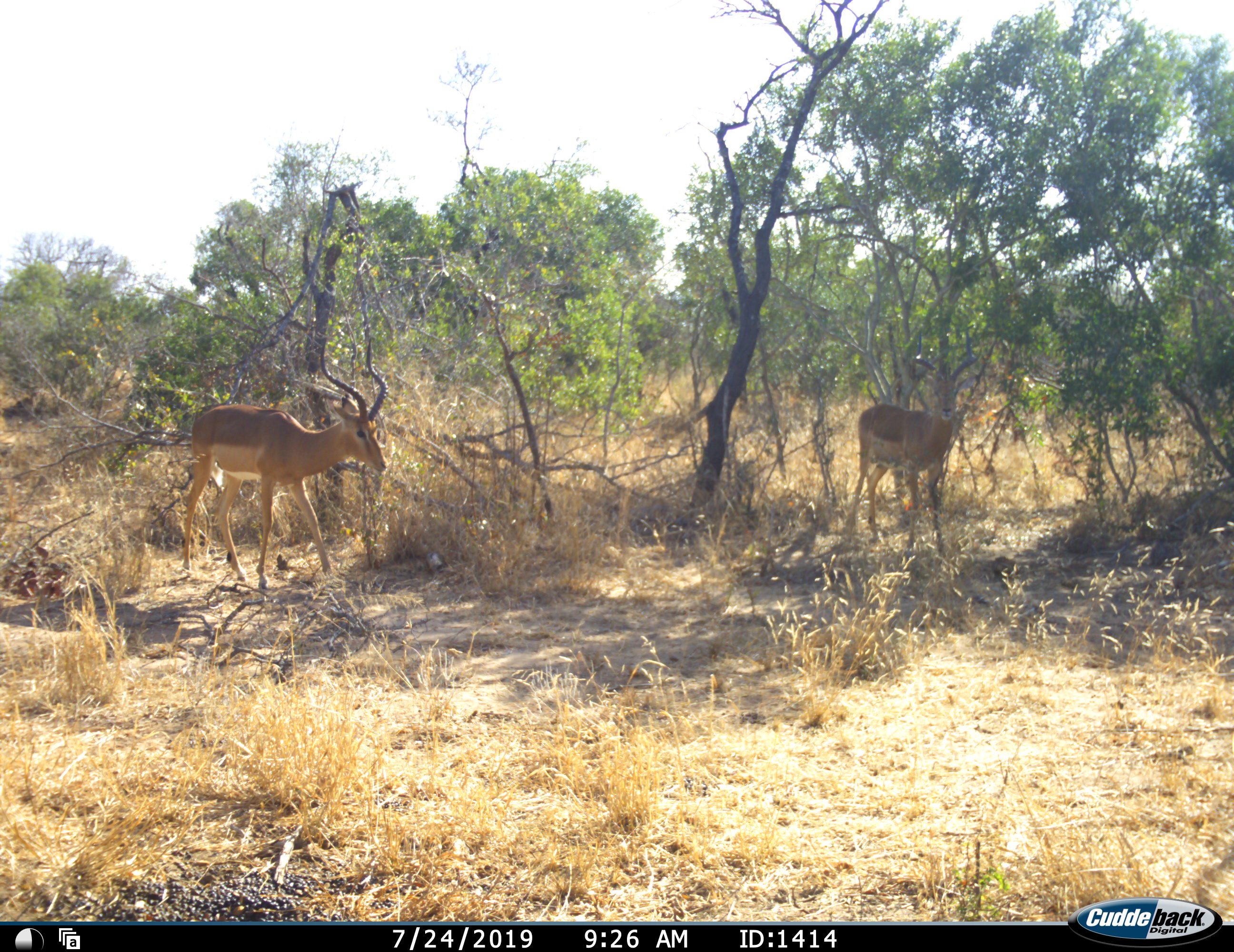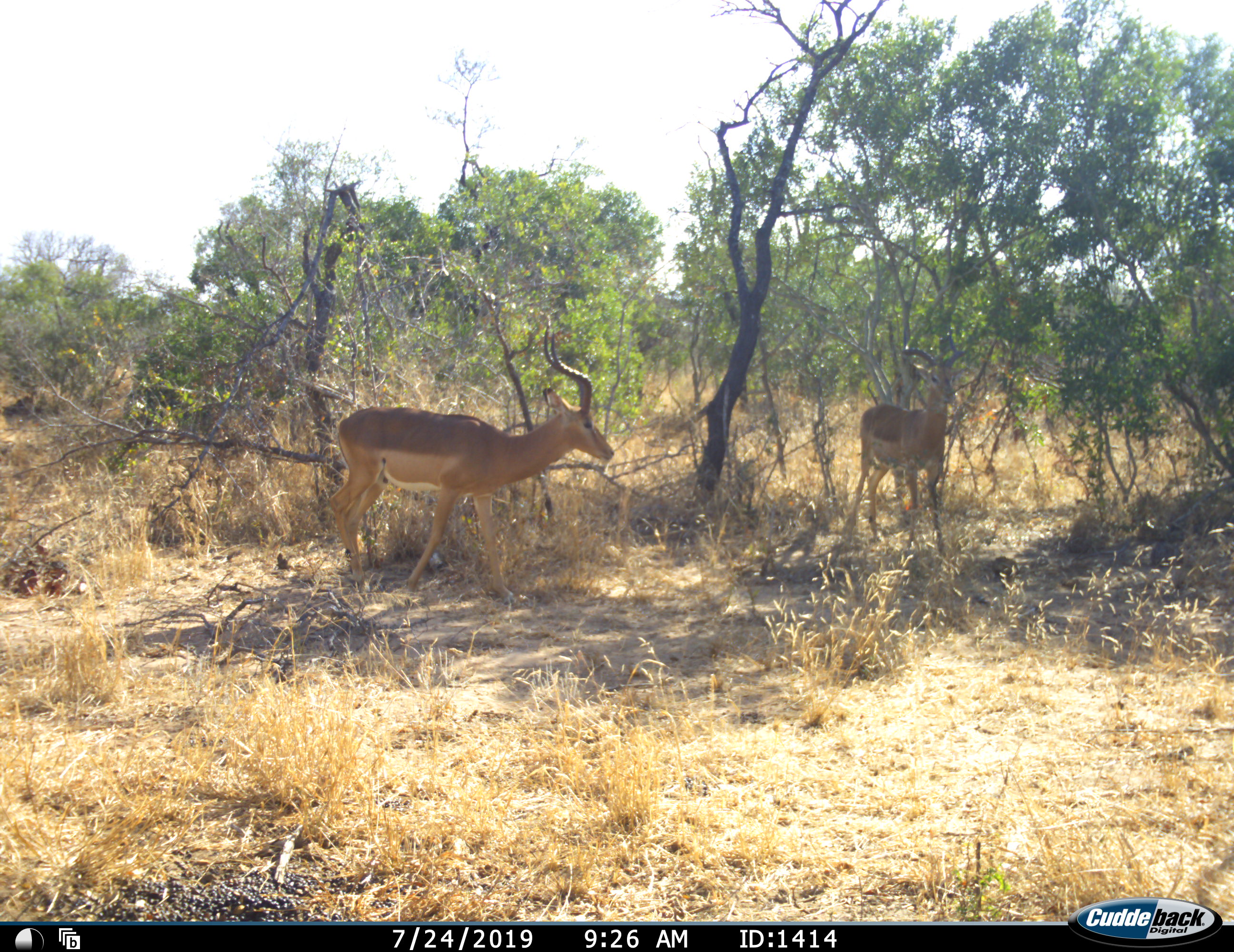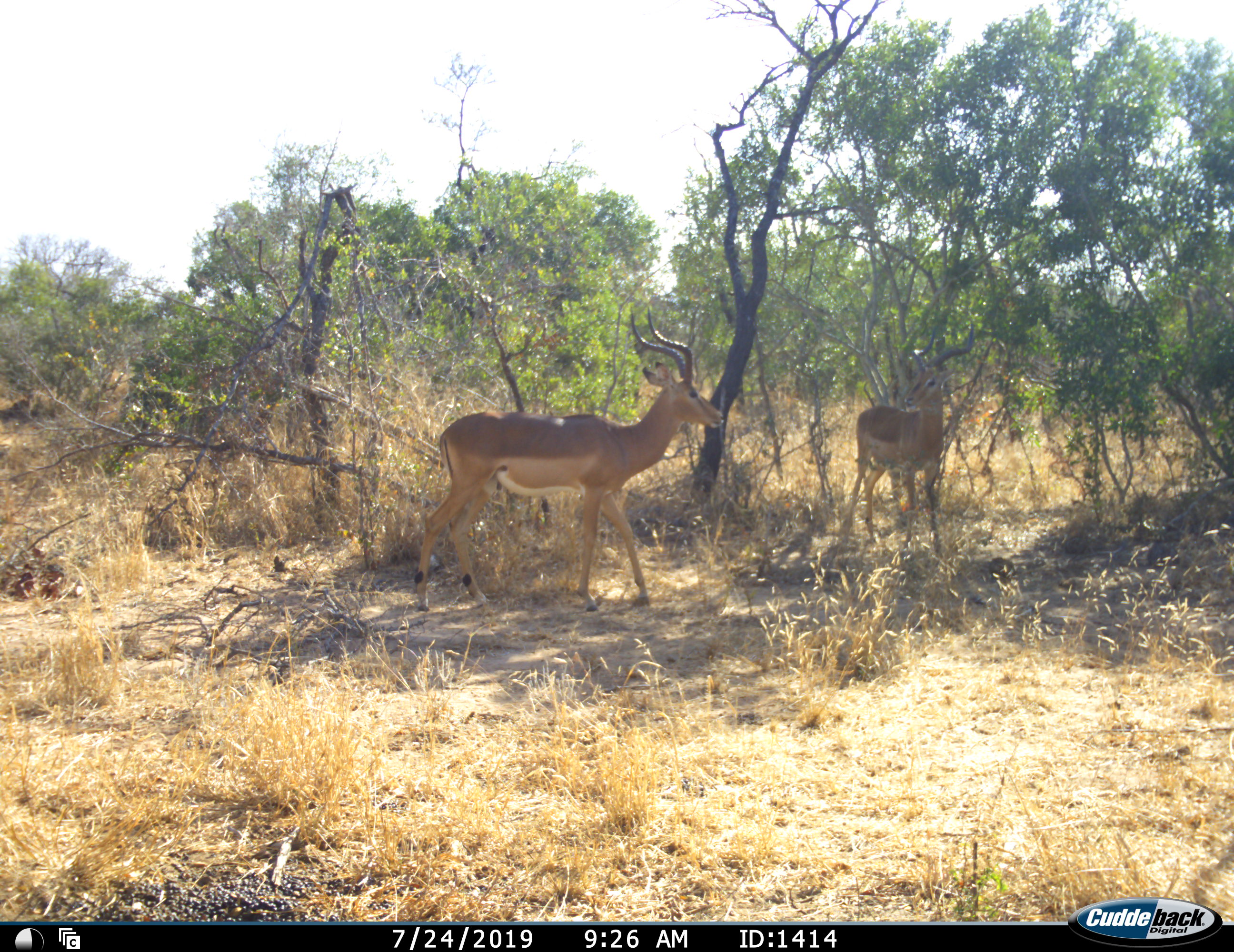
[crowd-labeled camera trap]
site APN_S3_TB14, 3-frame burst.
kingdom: Animalia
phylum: Chordata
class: Mammalia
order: Artiodactyla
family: Bovidae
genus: Aepyceros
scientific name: Aepyceros melampus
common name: impala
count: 2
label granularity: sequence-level